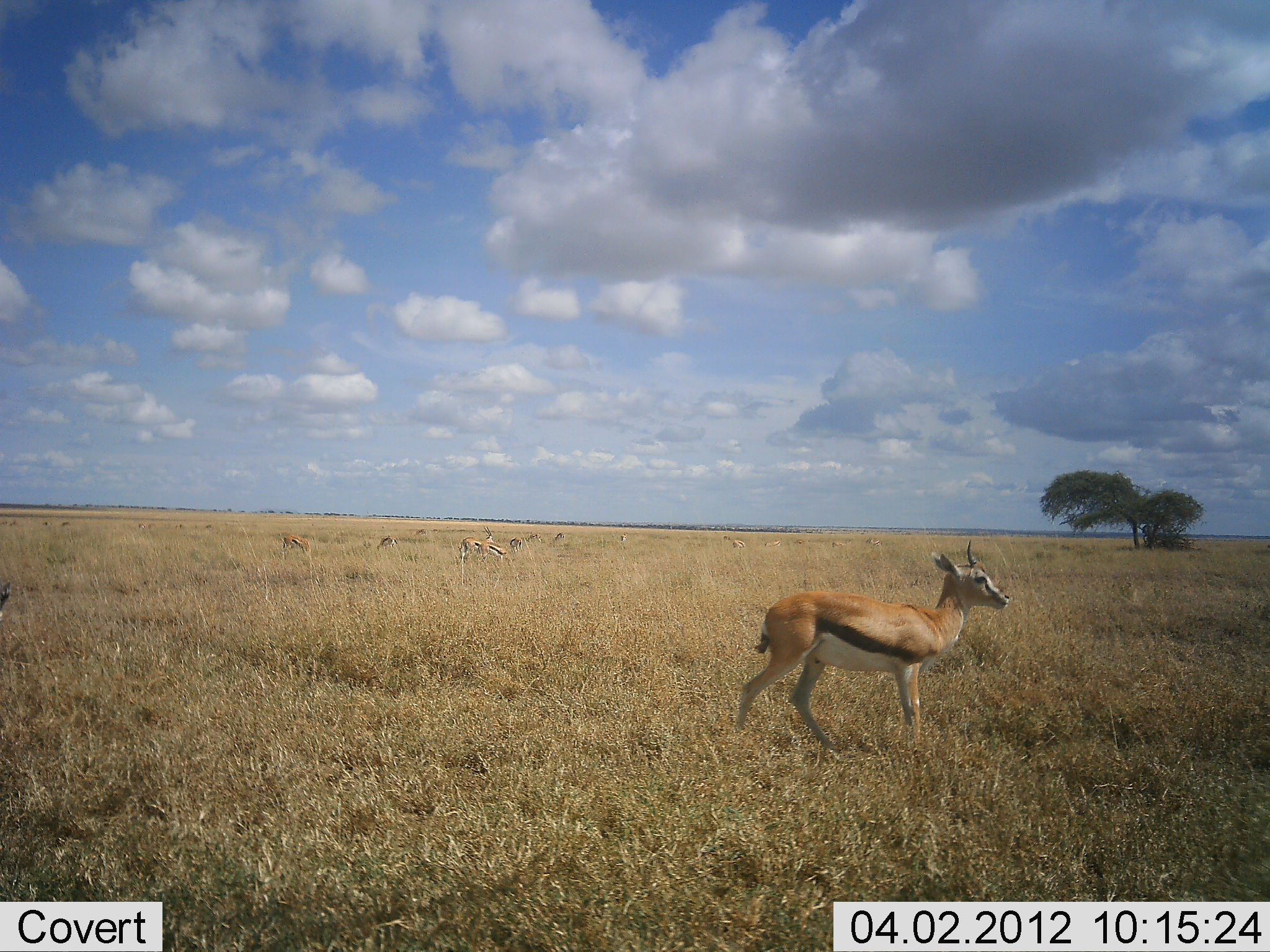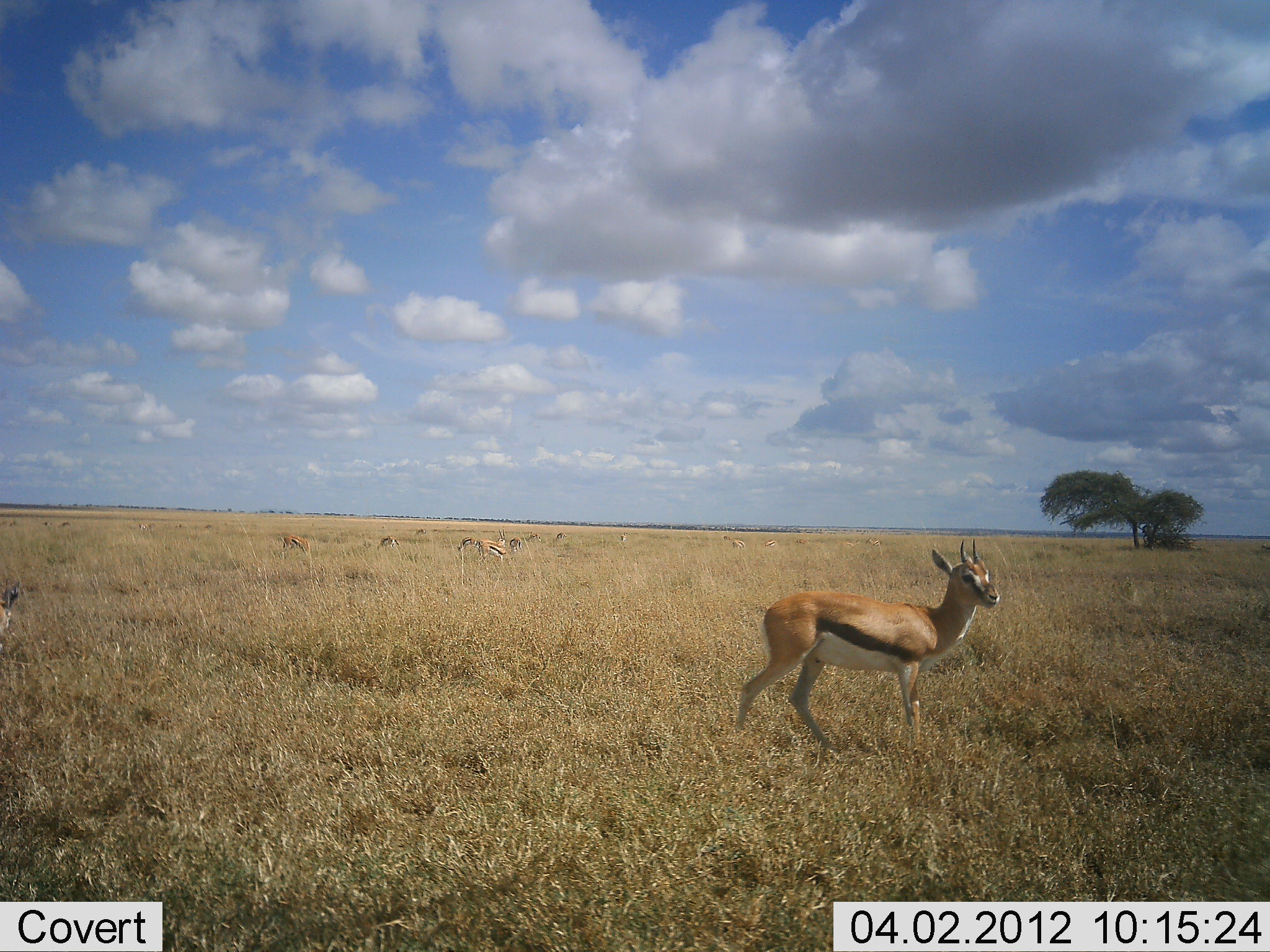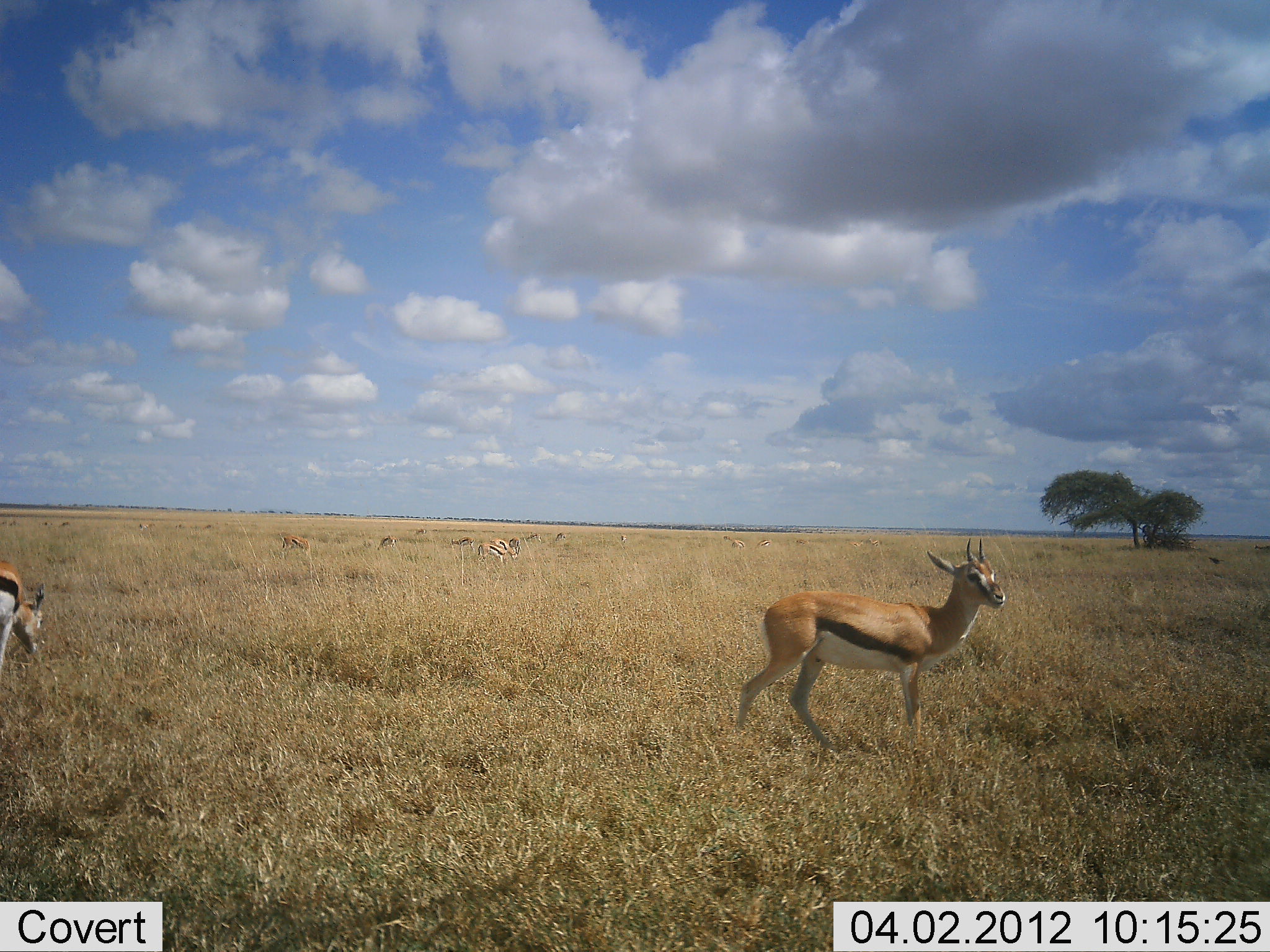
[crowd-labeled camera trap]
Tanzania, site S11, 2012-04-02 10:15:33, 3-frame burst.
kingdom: Animalia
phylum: Chordata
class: Mammalia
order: Artiodactyla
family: Bovidae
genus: Eudorcas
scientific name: Eudorcas thomsonii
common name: thomson's gazelle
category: gazellethomsons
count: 5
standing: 94%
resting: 6%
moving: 38%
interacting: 0%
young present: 0%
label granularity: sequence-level